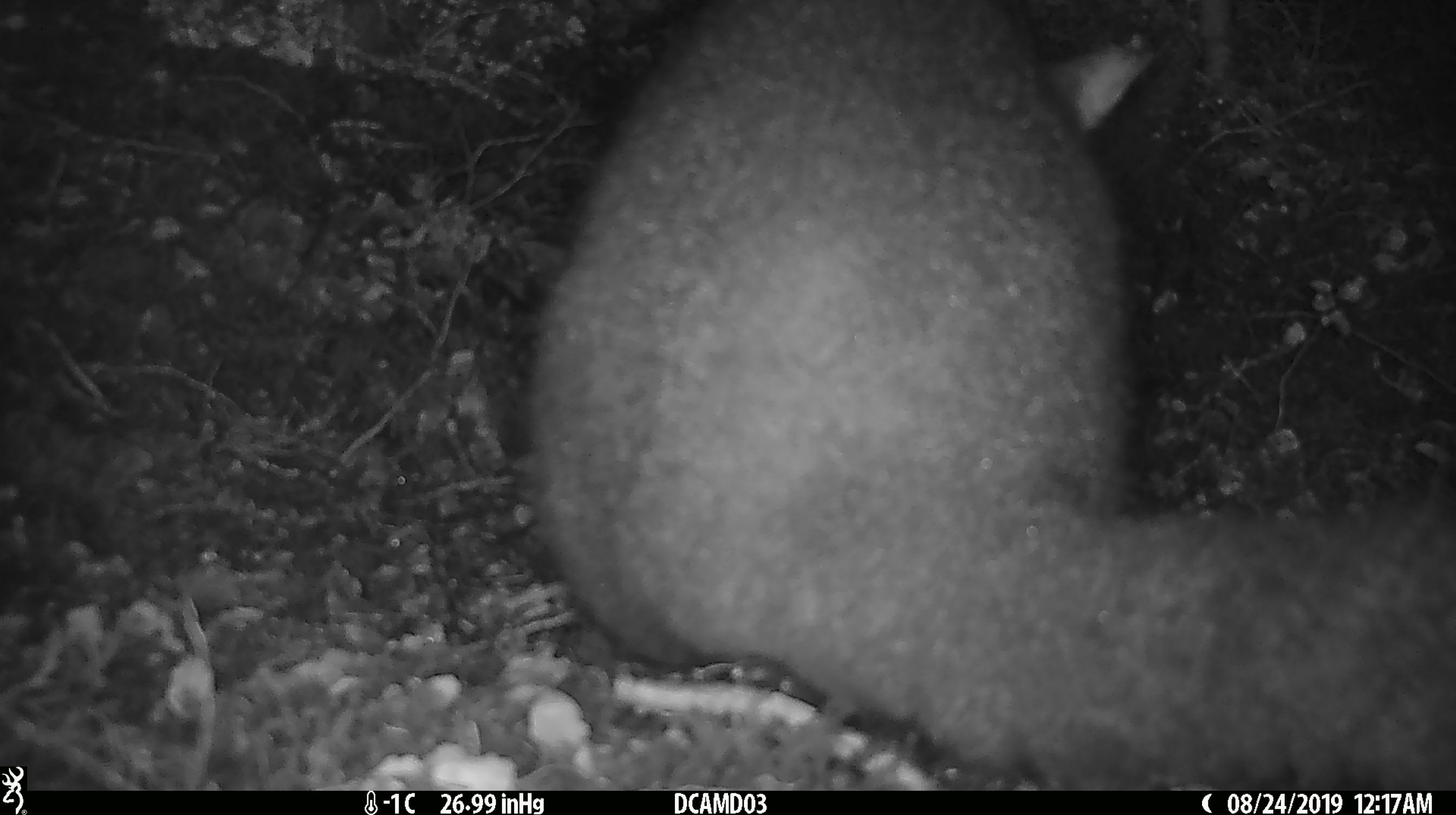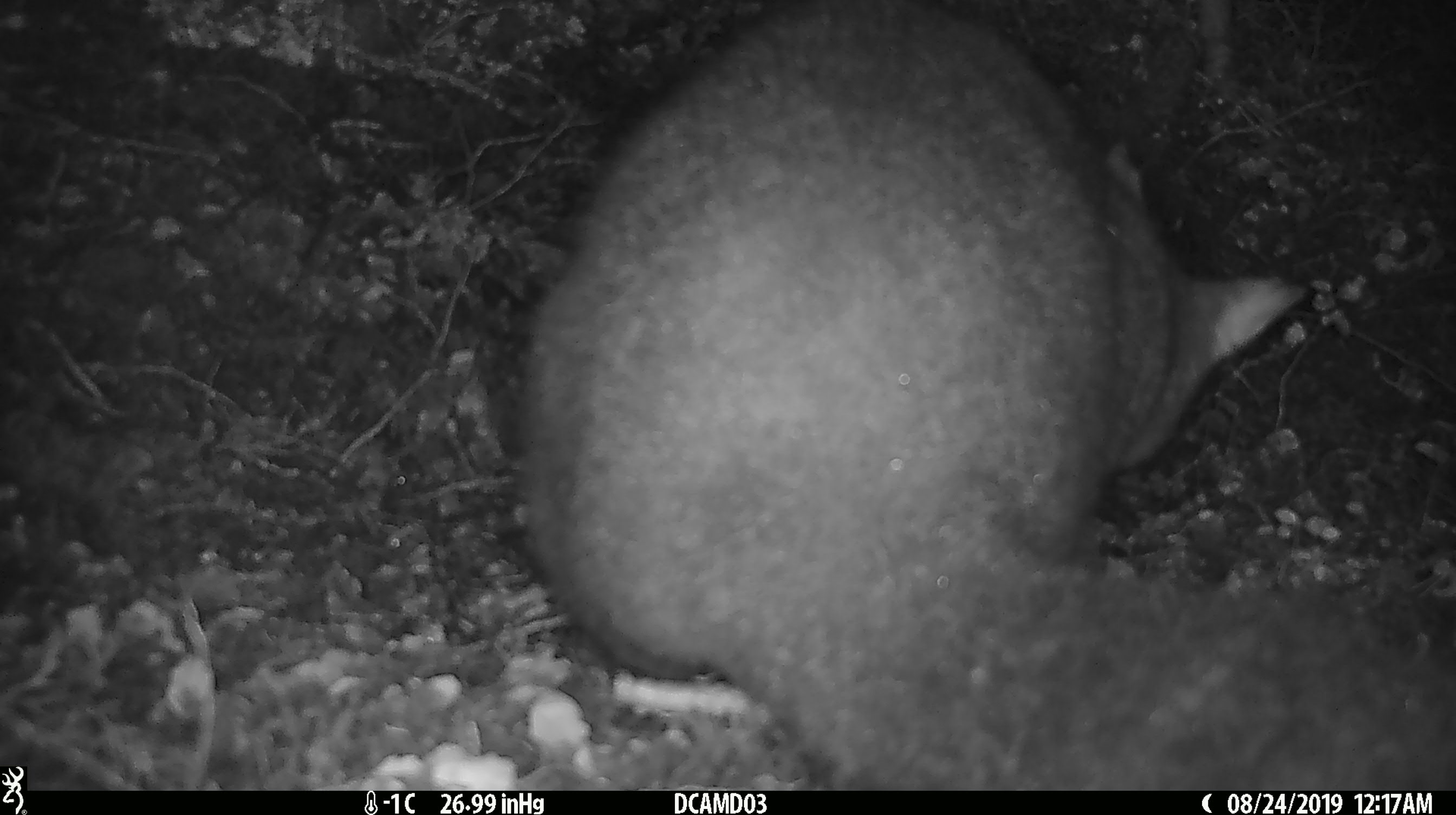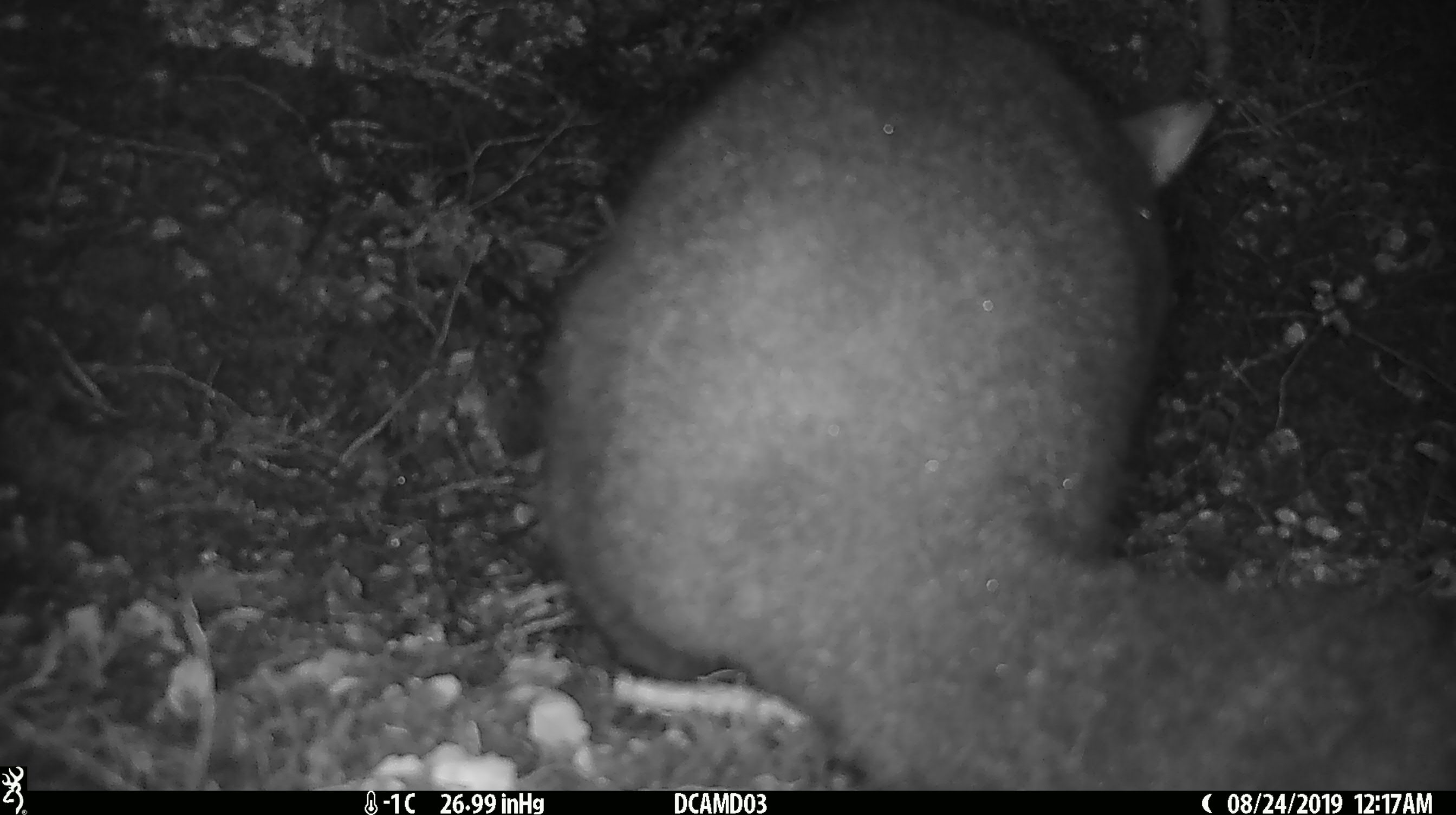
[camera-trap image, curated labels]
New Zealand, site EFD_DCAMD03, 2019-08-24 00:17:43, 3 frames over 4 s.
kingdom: Animalia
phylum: Chordata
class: Mammalia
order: Diprotodontia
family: Phalangeridae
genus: Trichosurus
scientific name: Trichosurus vulpecula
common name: common brushtail possum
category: possum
Possum (common brushtail possum) (Trichosurus vulpecula).